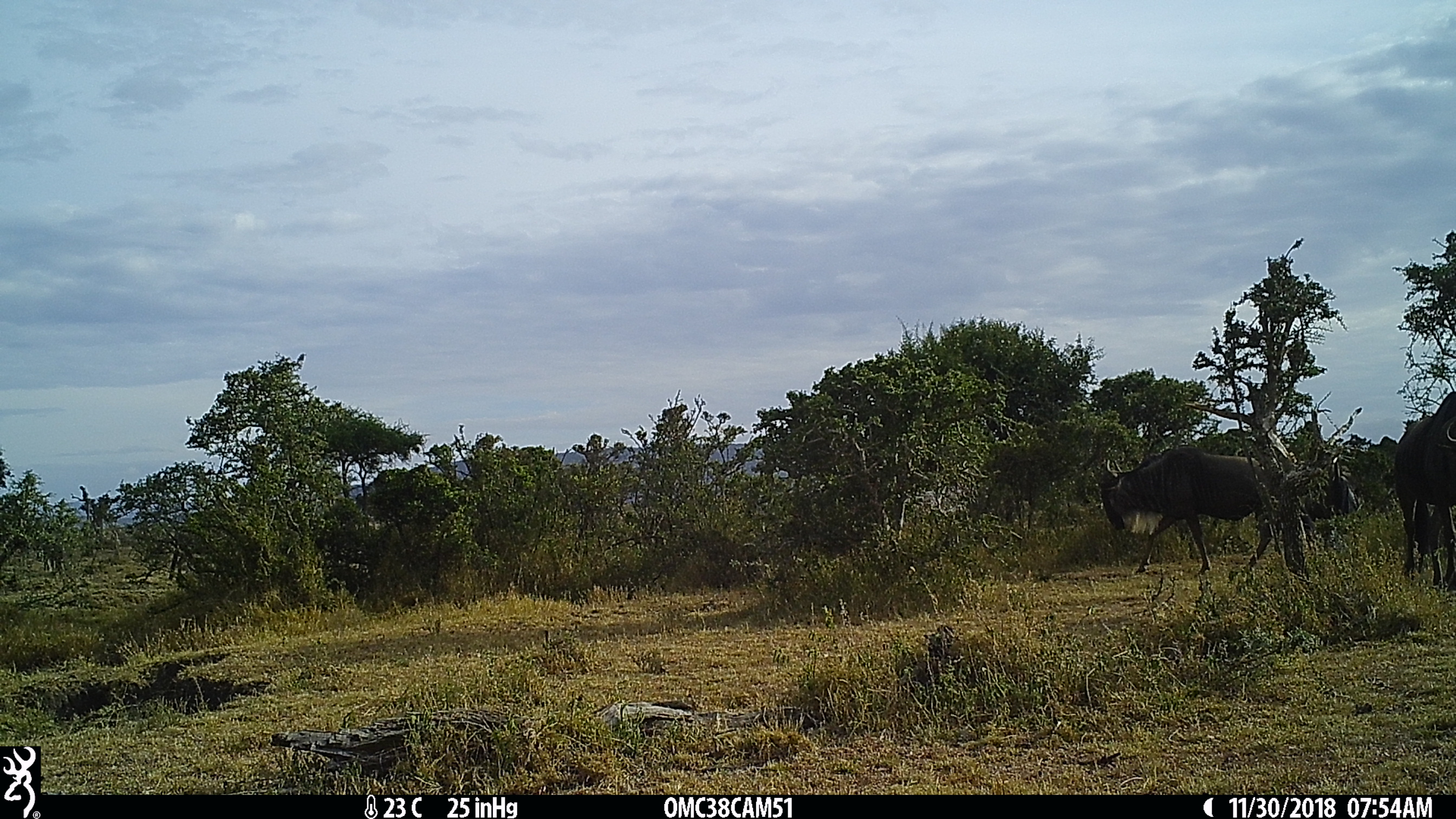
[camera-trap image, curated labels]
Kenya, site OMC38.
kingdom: Animalia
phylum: Chordata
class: Mammalia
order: Artiodactyla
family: Bovidae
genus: Connochaetes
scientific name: Connochaetes taurinus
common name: blue wildebeest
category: wildebeest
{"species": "wildebeest (blue wildebeest) (Connochaetes taurinus)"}